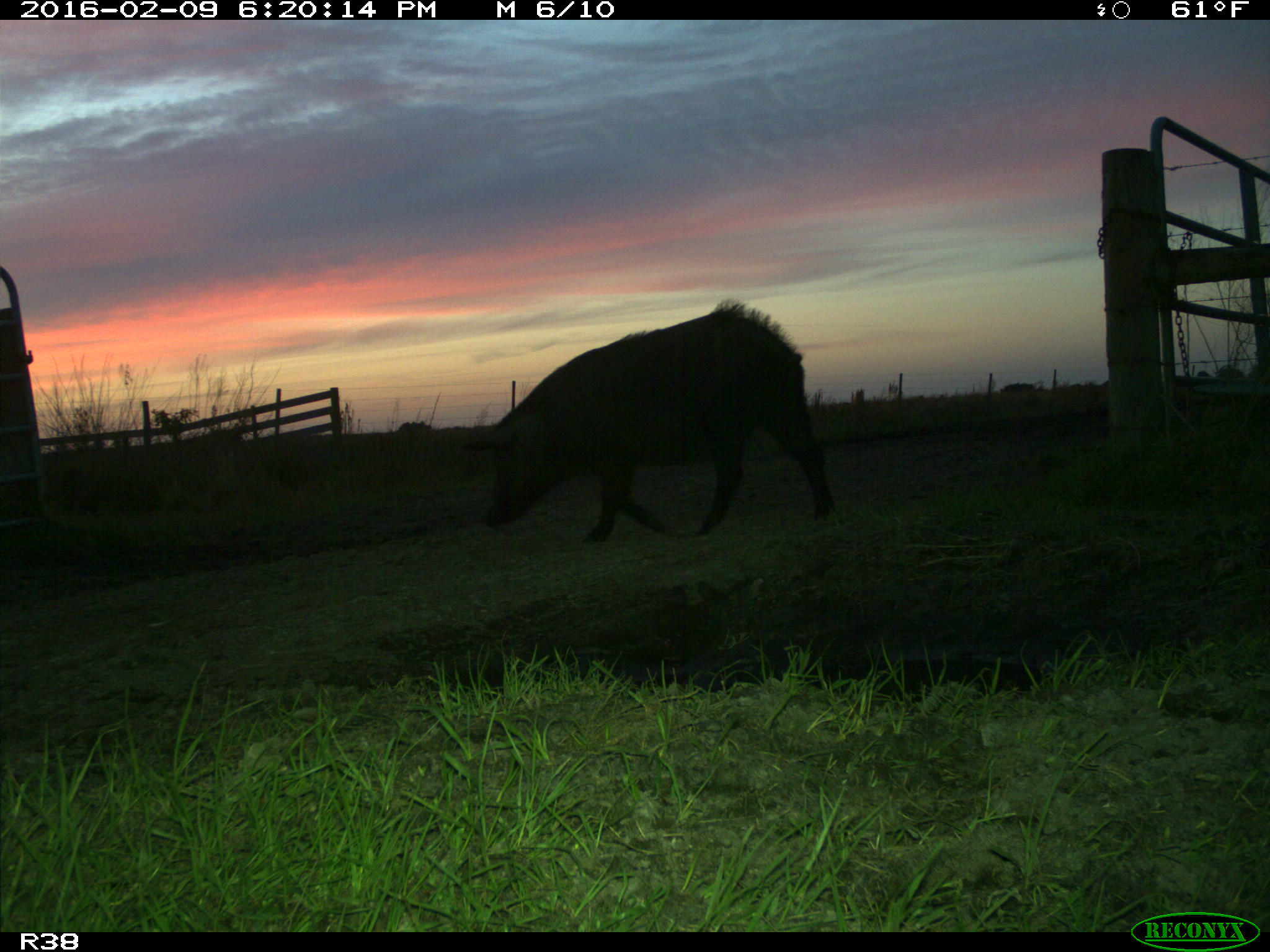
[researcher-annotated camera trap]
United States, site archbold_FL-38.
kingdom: Animalia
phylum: Chordata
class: Mammalia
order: Artiodactyla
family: Suidae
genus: Sus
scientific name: Sus scrofa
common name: wild boar